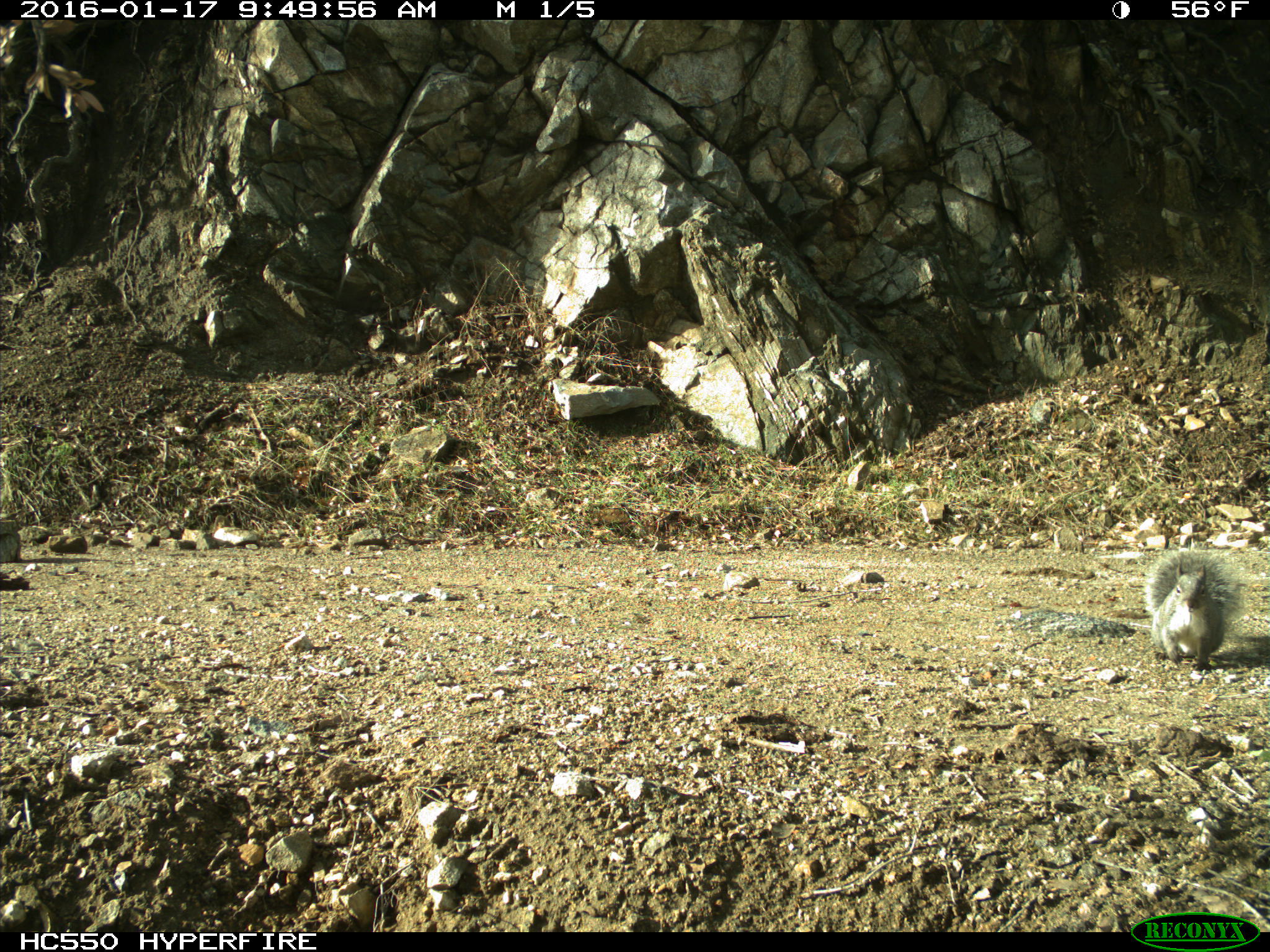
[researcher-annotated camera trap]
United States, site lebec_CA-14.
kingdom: Animalia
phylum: Chordata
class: Mammalia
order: Rodentia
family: Sciuridae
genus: Sciurus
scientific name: Sciurus carolinensis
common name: eastern gray squirrel